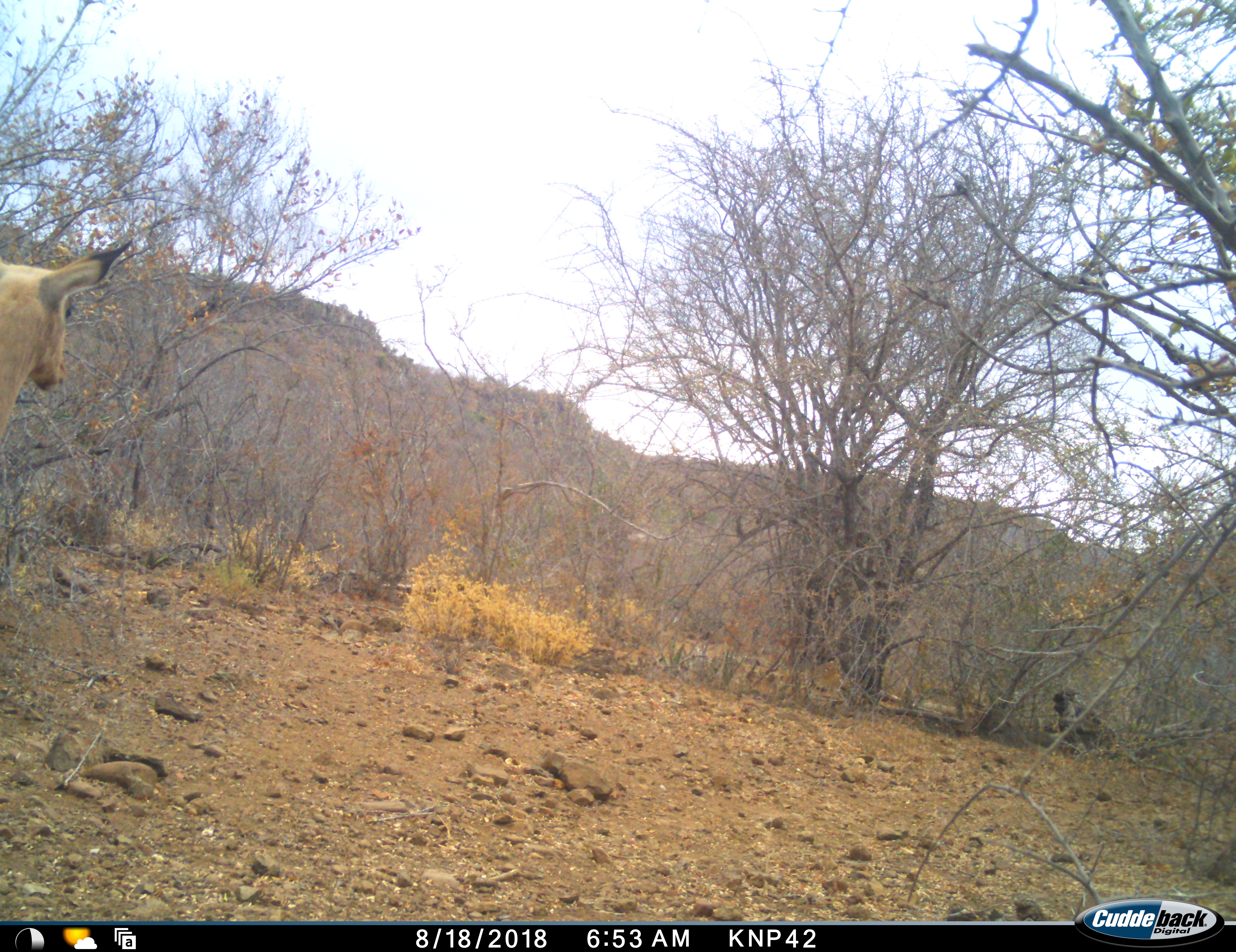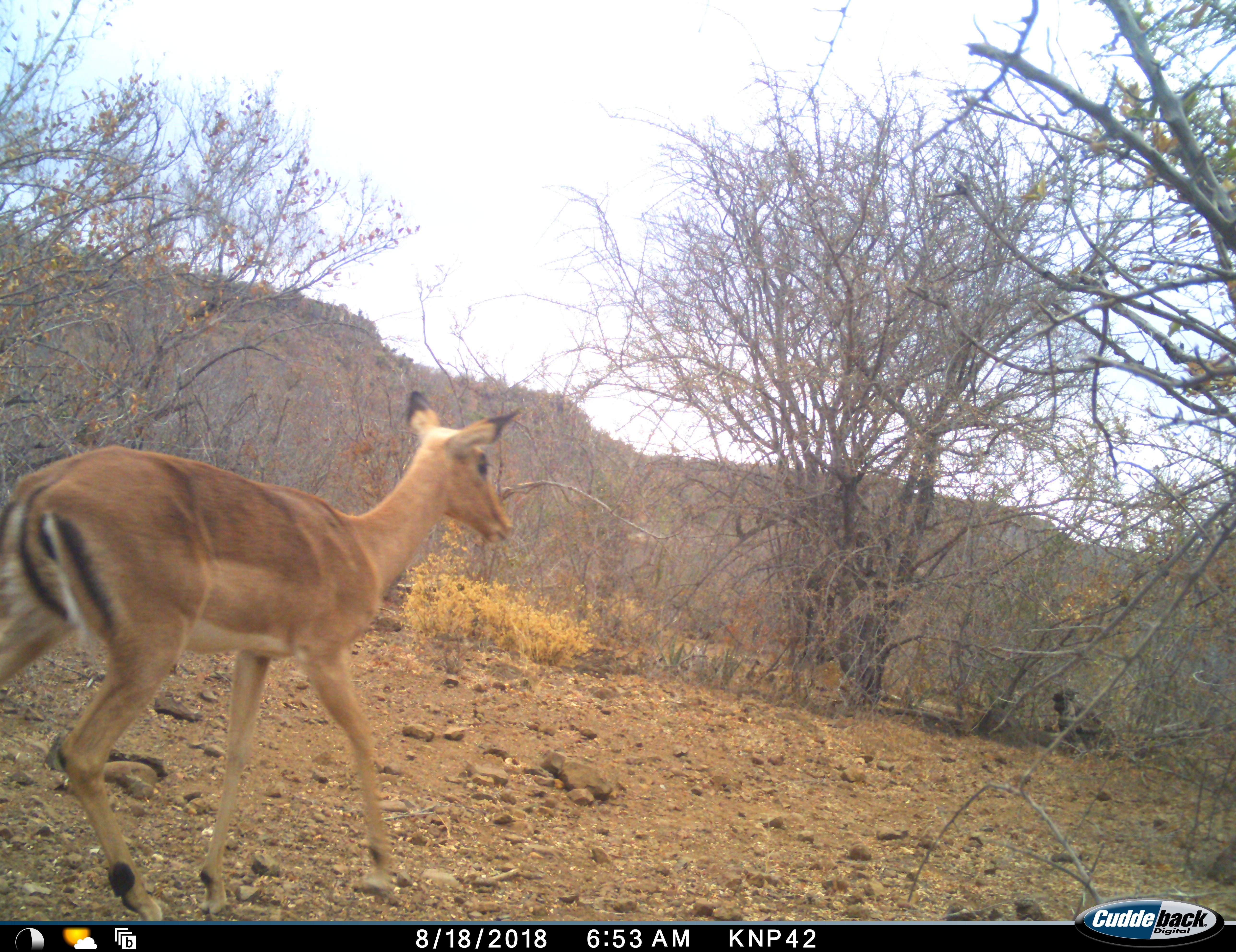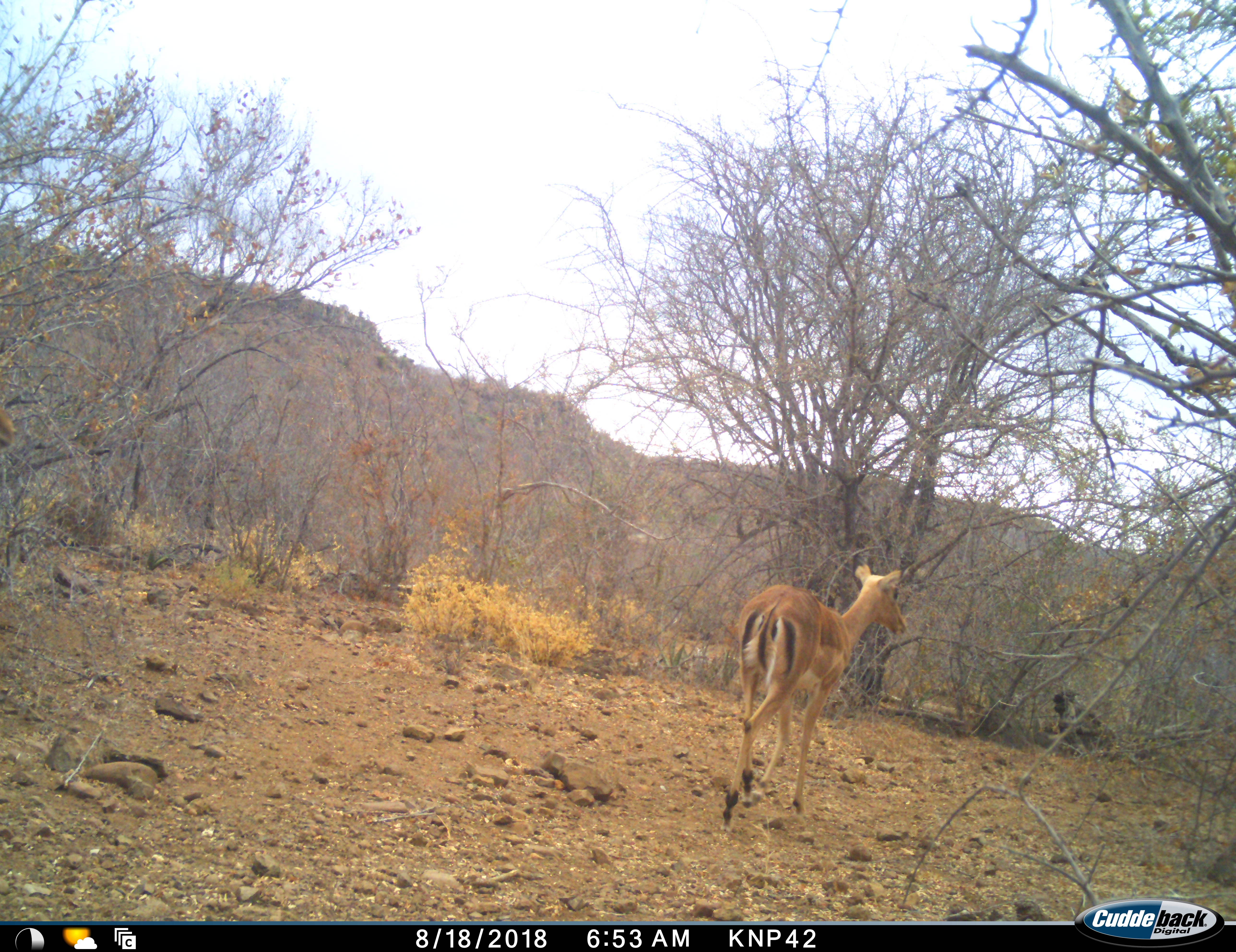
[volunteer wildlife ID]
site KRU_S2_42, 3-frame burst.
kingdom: Animalia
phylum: Chordata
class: Mammalia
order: Artiodactyla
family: Bovidae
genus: Aepyceros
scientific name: Aepyceros melampus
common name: impala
Impala (Aepyceros melampus), count 1. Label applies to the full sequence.